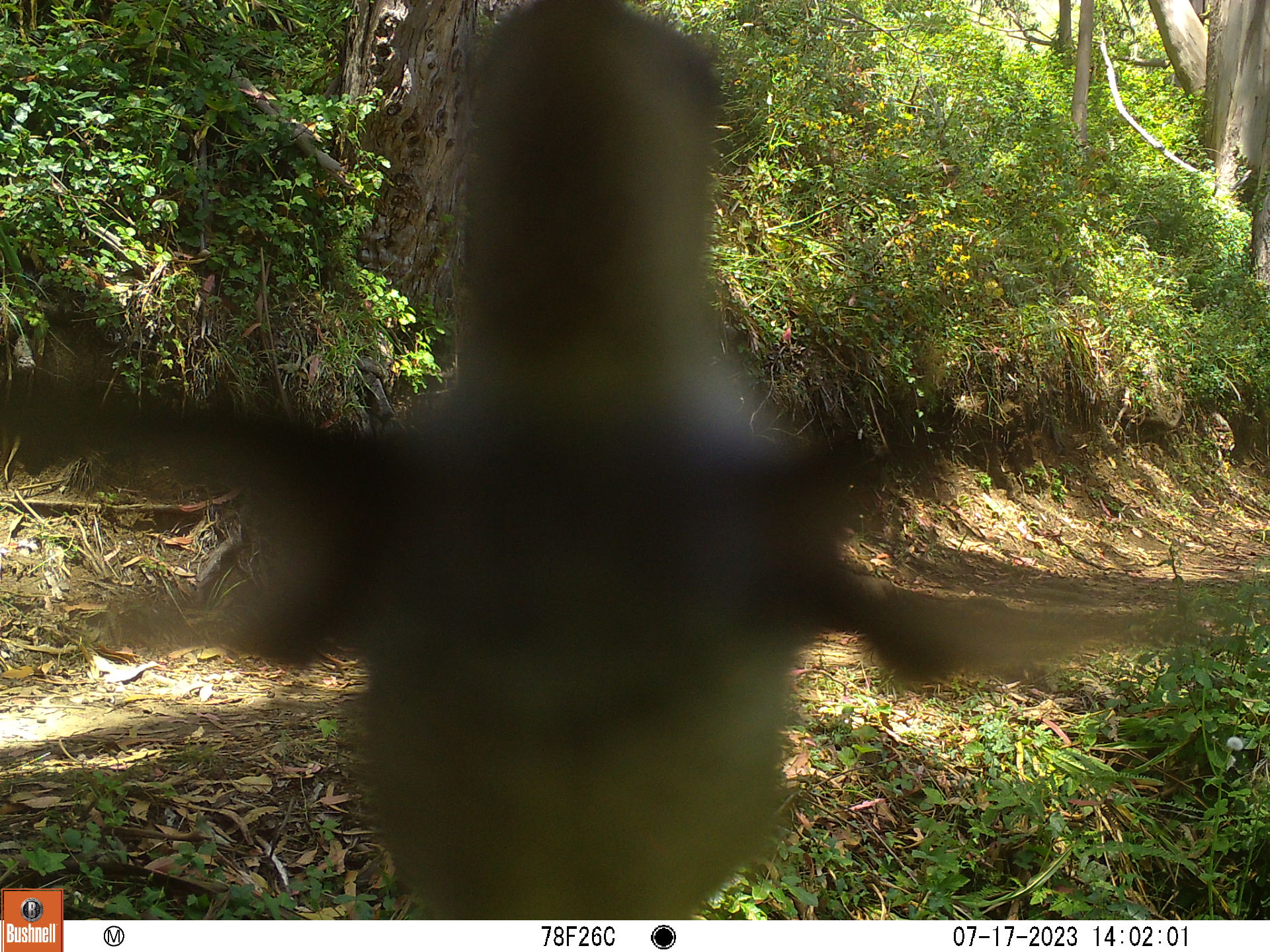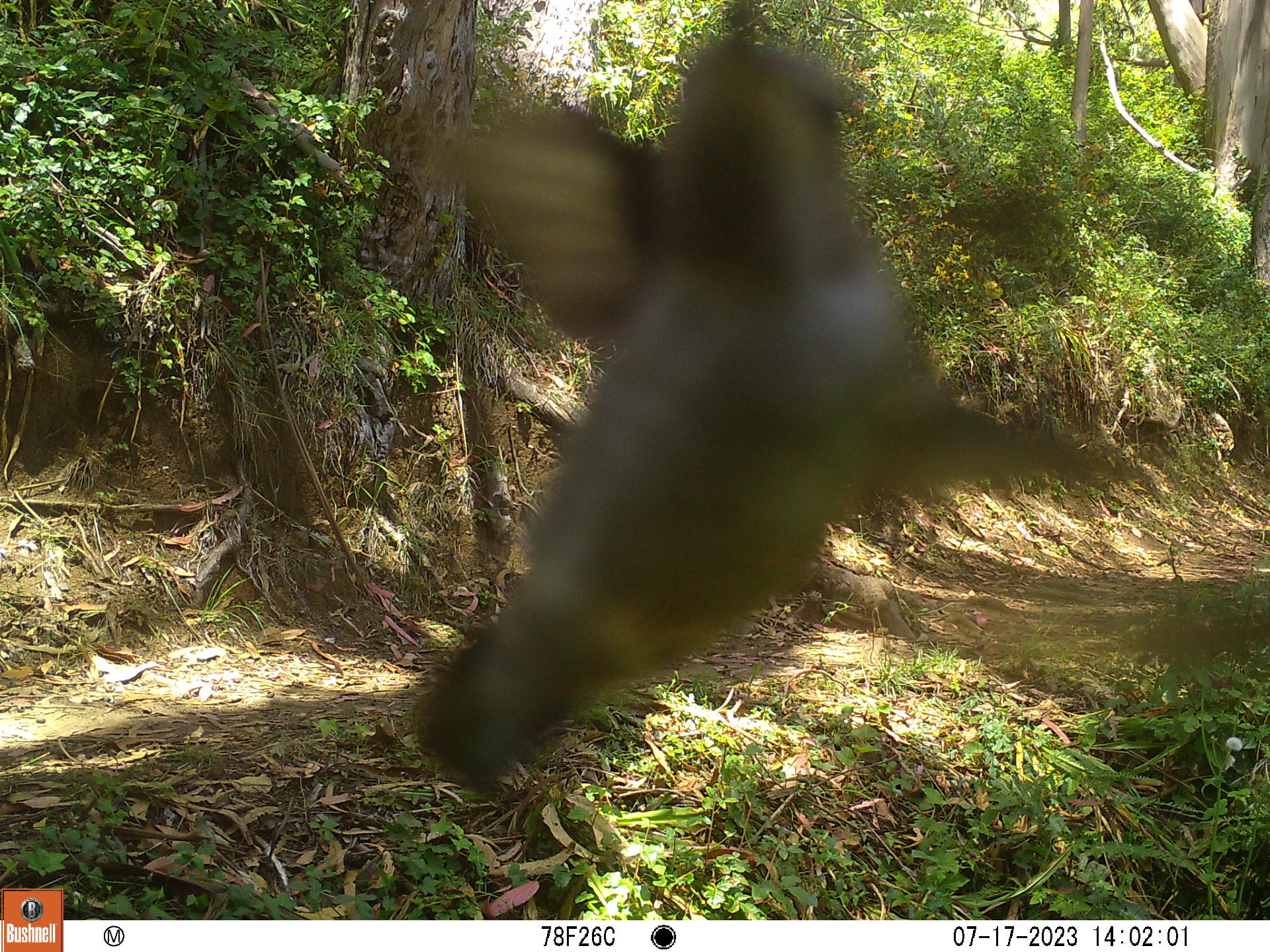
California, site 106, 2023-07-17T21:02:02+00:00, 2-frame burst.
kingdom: Animalia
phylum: Chordata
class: Aves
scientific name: Aves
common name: bird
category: unknown bird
Unknown bird (bird) (Aves).